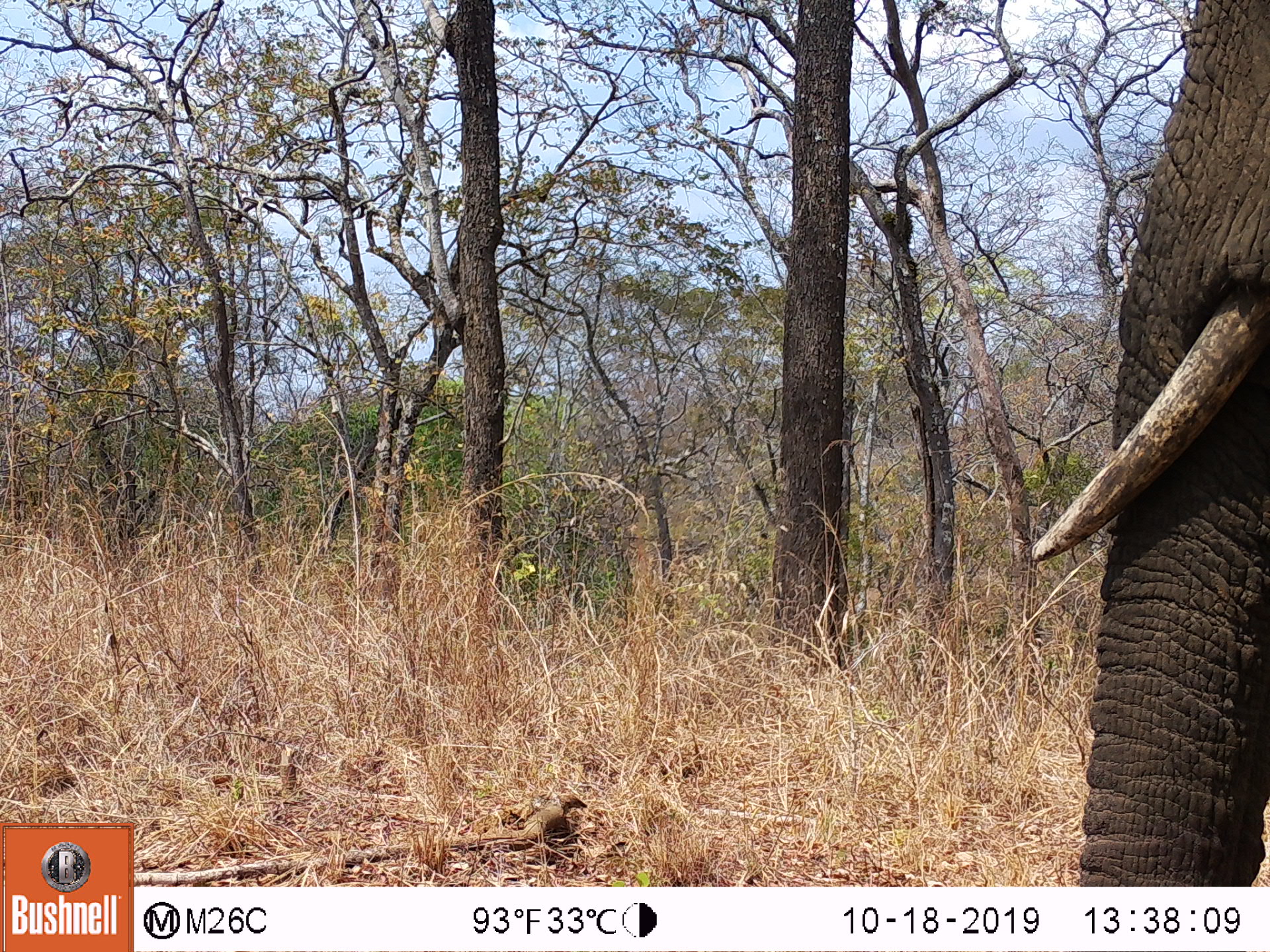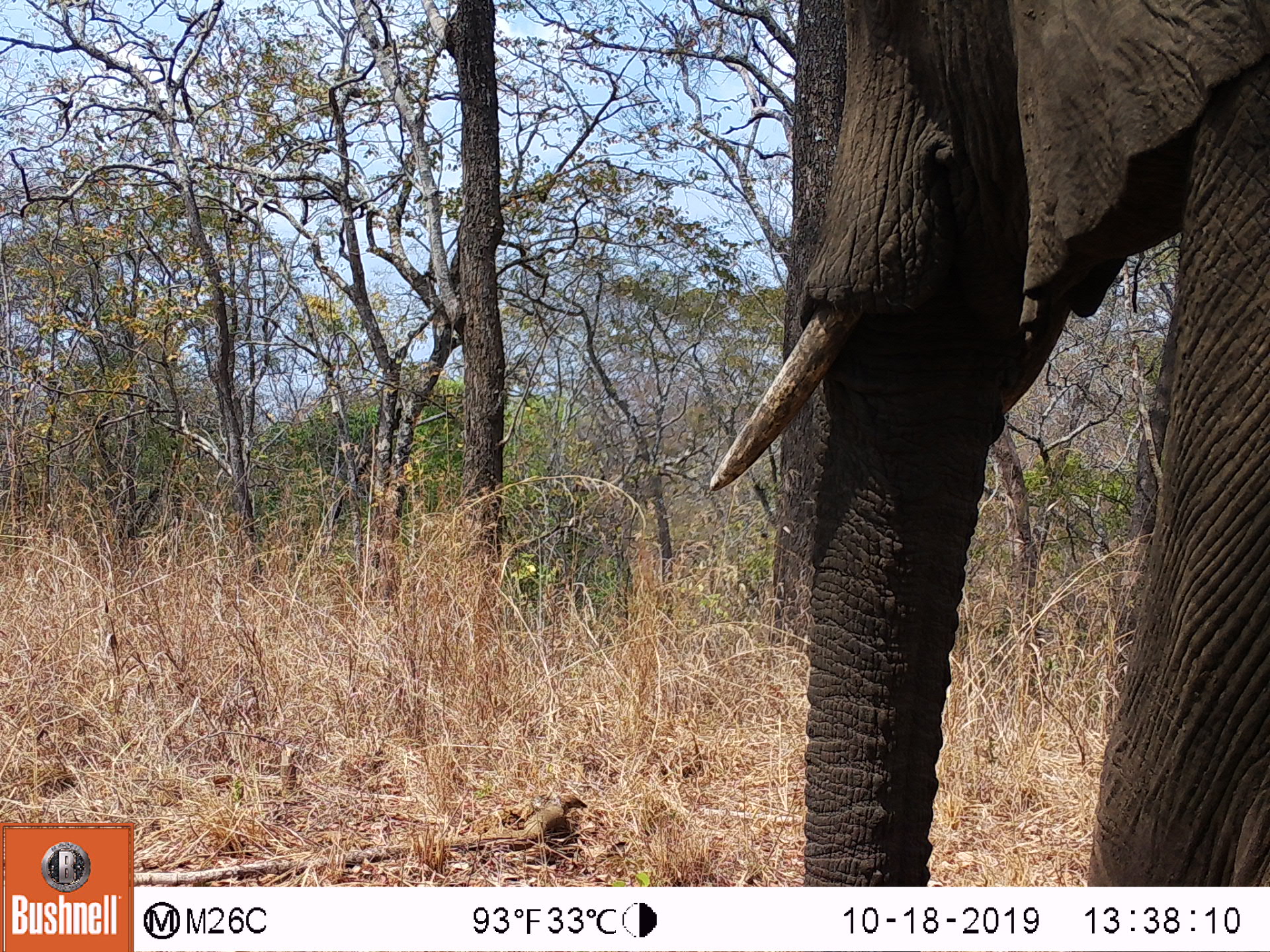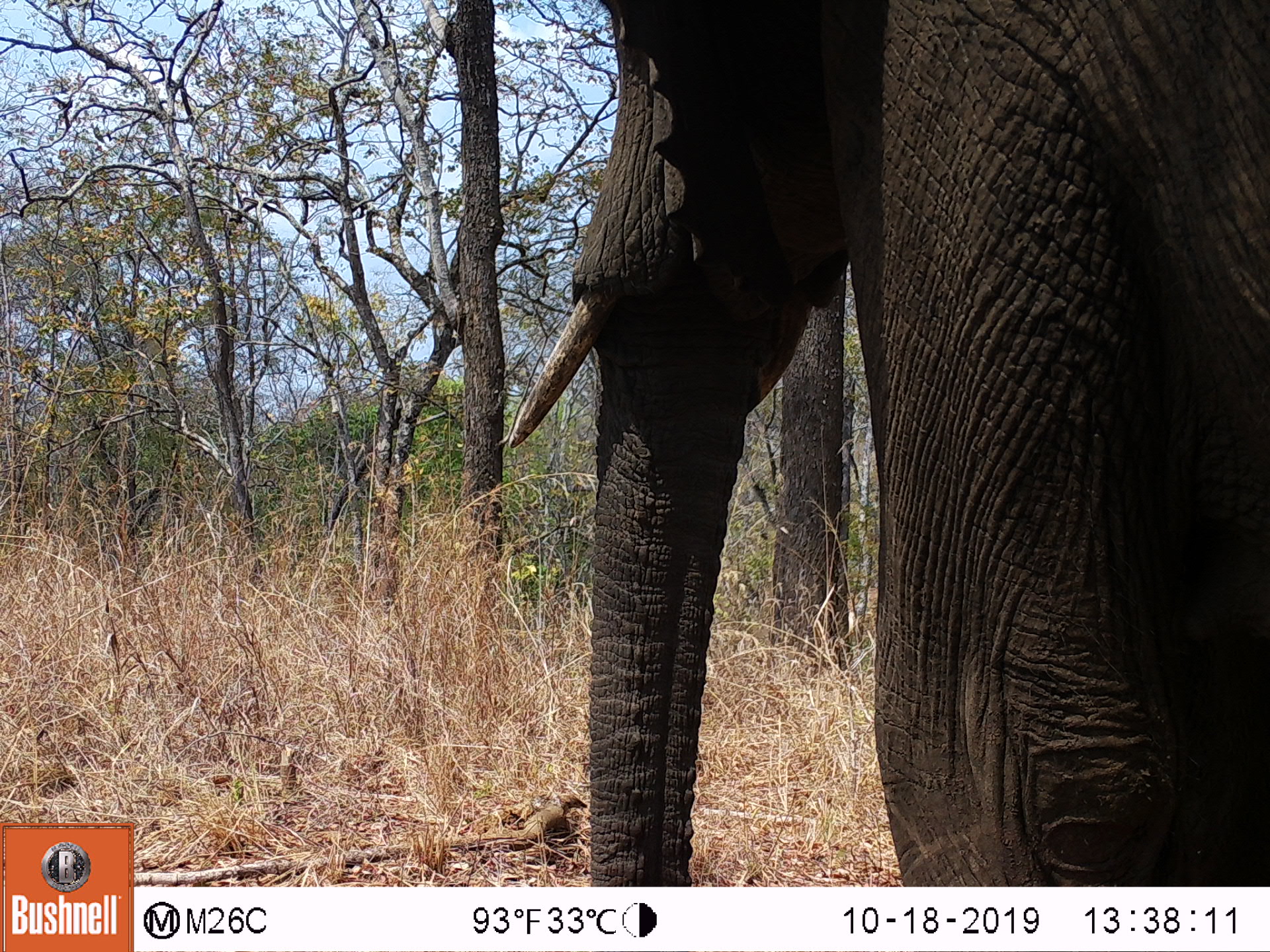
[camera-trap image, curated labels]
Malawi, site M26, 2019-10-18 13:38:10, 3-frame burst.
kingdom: Animalia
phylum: Chordata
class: Mammalia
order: Proboscidea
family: Elephantidae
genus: Loxodonta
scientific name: Loxodonta africana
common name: african savanna elephant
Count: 1.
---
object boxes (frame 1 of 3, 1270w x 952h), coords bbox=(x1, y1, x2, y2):
african savanna elephant: bbox=(1040, 0, 1268, 882)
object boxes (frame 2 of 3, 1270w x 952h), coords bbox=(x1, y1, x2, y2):
african savanna elephant: bbox=(705, 5, 1266, 877)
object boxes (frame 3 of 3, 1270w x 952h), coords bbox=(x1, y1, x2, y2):
african savanna elephant: bbox=(497, 1, 1268, 883)